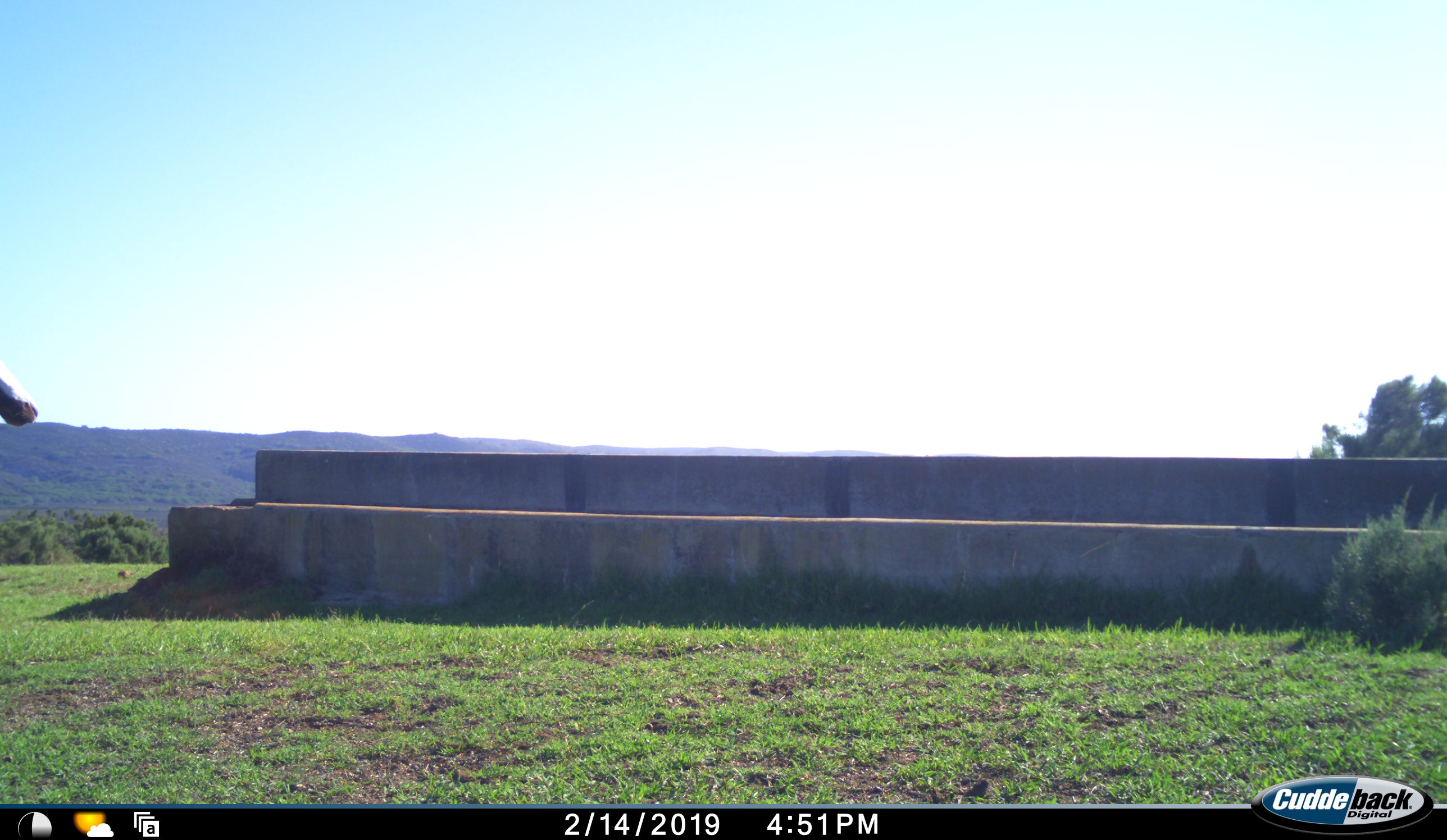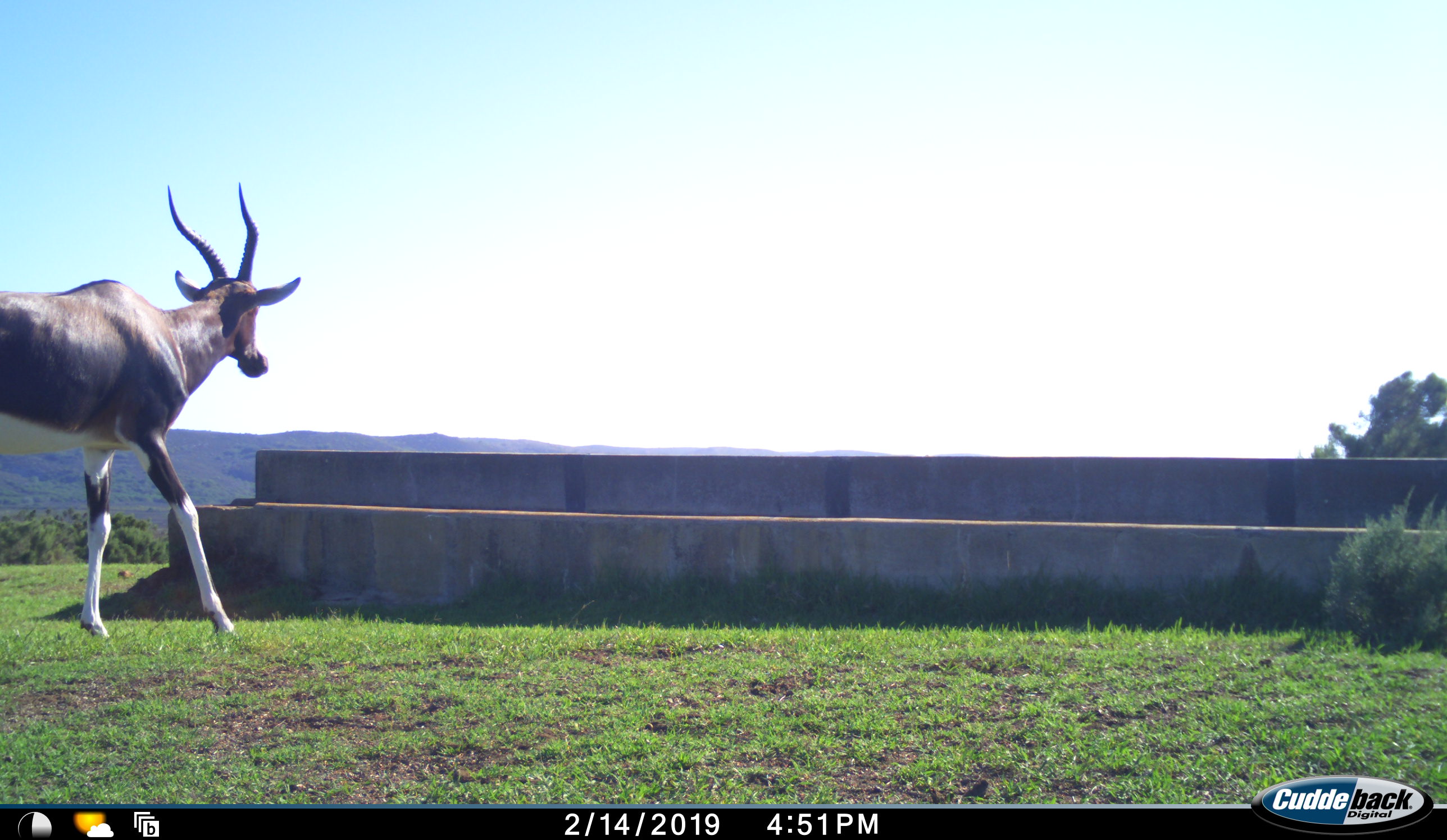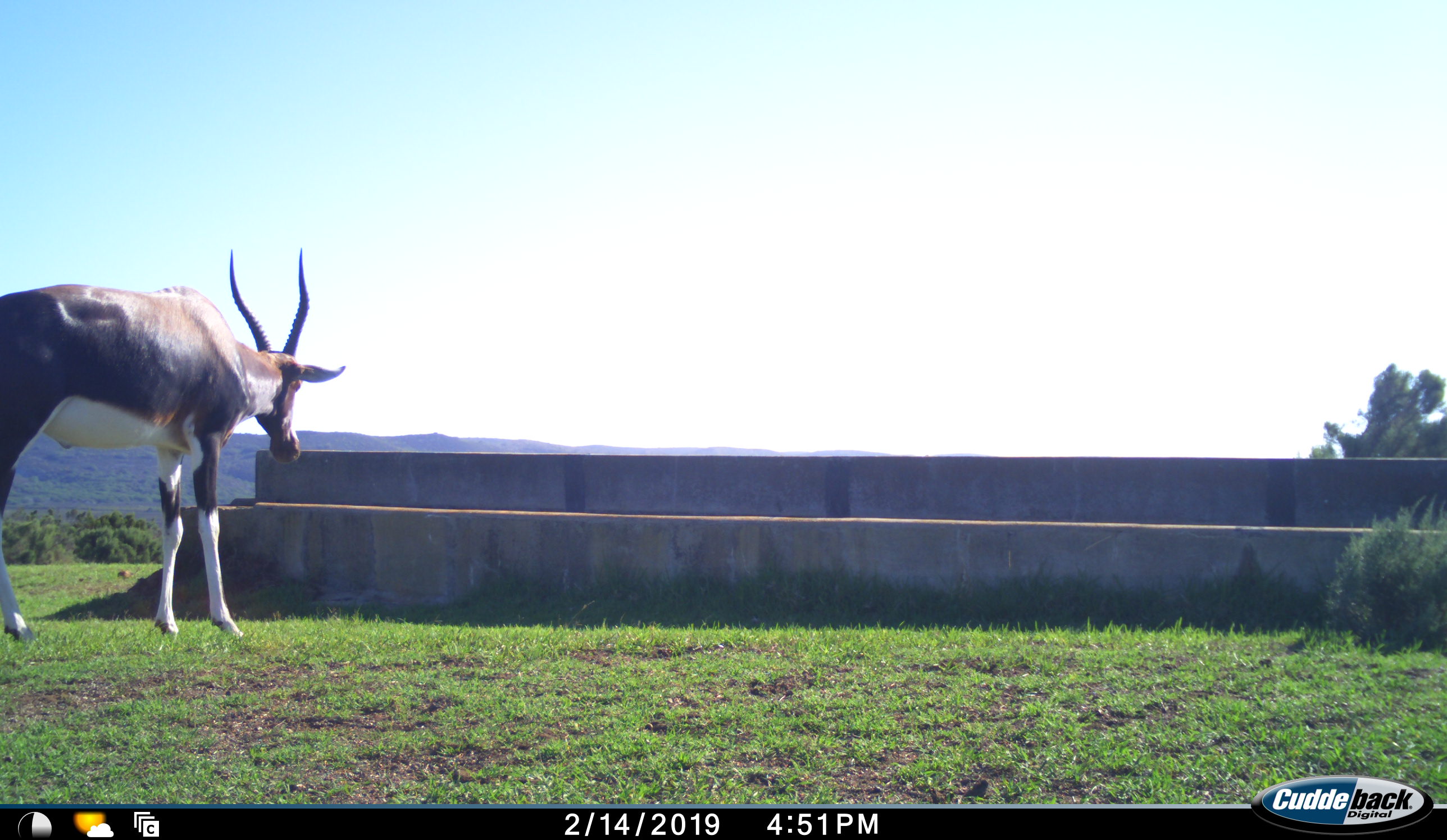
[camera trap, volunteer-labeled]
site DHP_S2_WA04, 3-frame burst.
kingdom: Animalia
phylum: Chordata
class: Mammalia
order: Artiodactyla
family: Bovidae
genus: Damaliscus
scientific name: Damaliscus pygargus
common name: bontebok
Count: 1.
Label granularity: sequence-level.